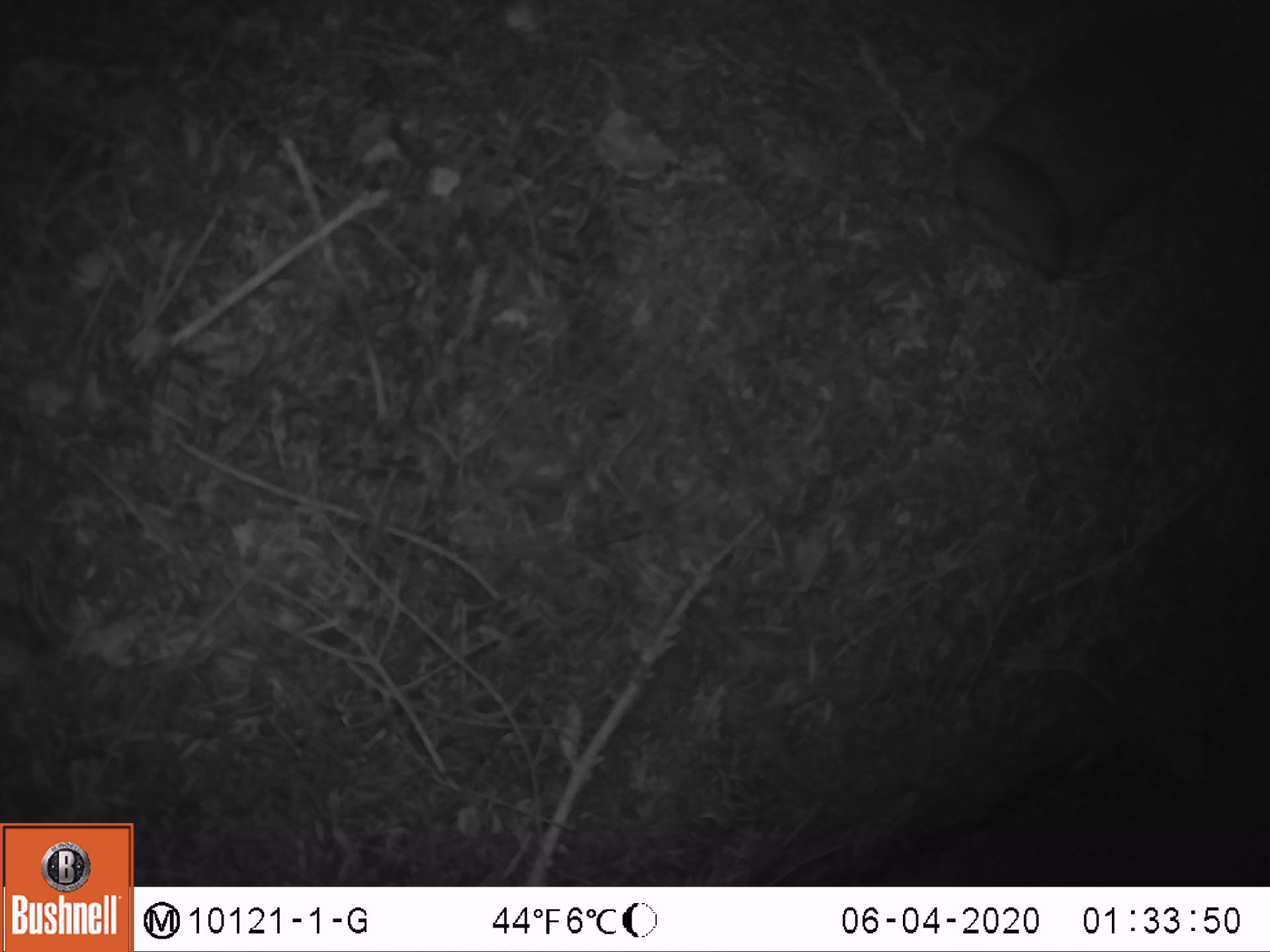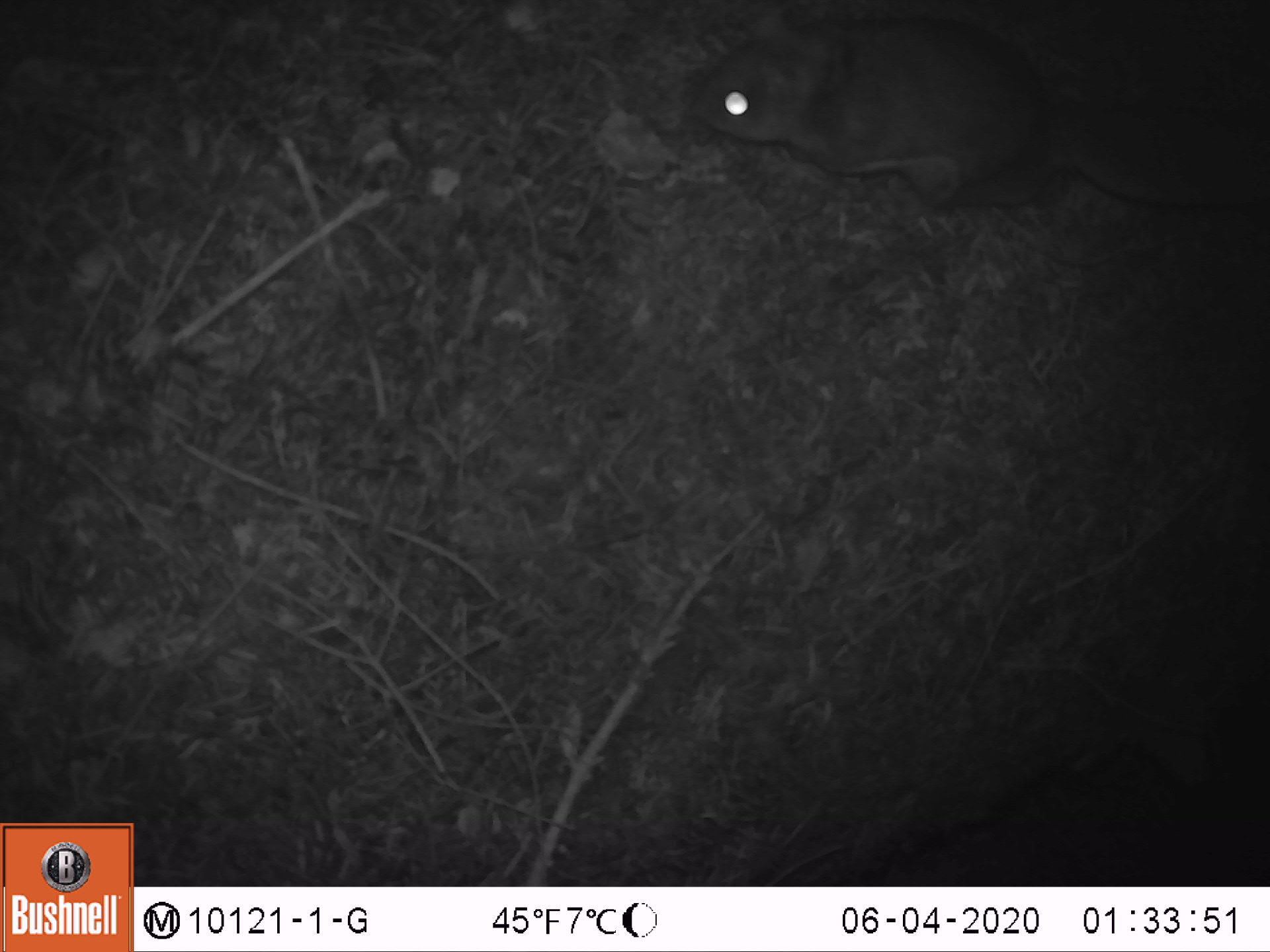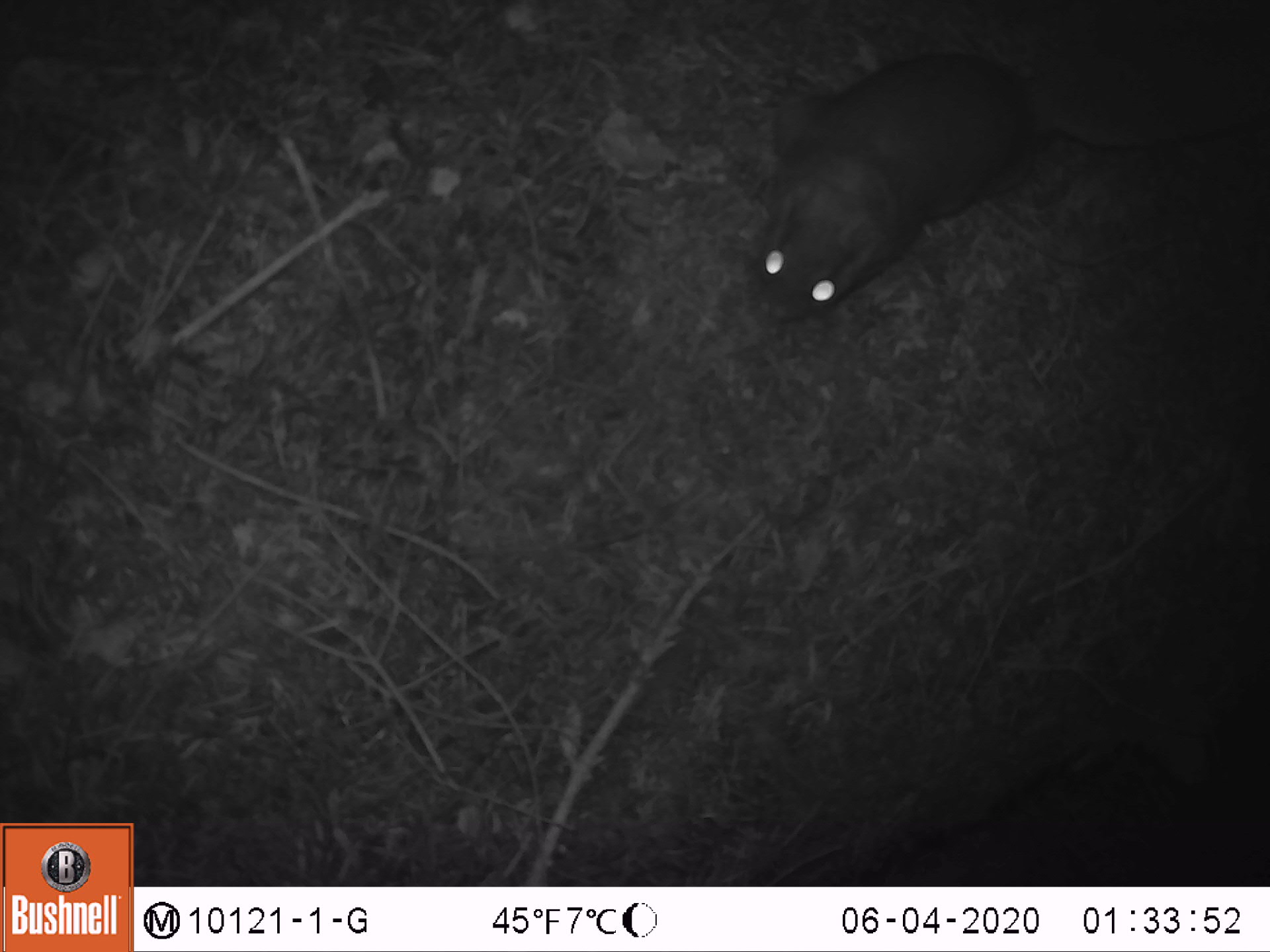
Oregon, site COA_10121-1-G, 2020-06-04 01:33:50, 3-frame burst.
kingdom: Animalia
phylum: Chordata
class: Mammalia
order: Rodentia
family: Sciuridae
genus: Glaucomys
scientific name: Glaucomys oregonensis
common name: humboldt's flying squirrel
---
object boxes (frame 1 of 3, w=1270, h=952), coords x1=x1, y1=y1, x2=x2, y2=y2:
humboldt's flying squirrel: x1=930, y1=3, x2=1245, y2=301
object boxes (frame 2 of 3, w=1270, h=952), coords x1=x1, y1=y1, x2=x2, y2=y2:
humboldt's flying squirrel: x1=678, y1=3, x2=1261, y2=236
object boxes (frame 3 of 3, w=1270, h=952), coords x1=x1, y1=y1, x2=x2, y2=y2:
humboldt's flying squirrel: x1=731, y1=5, x2=1261, y2=332